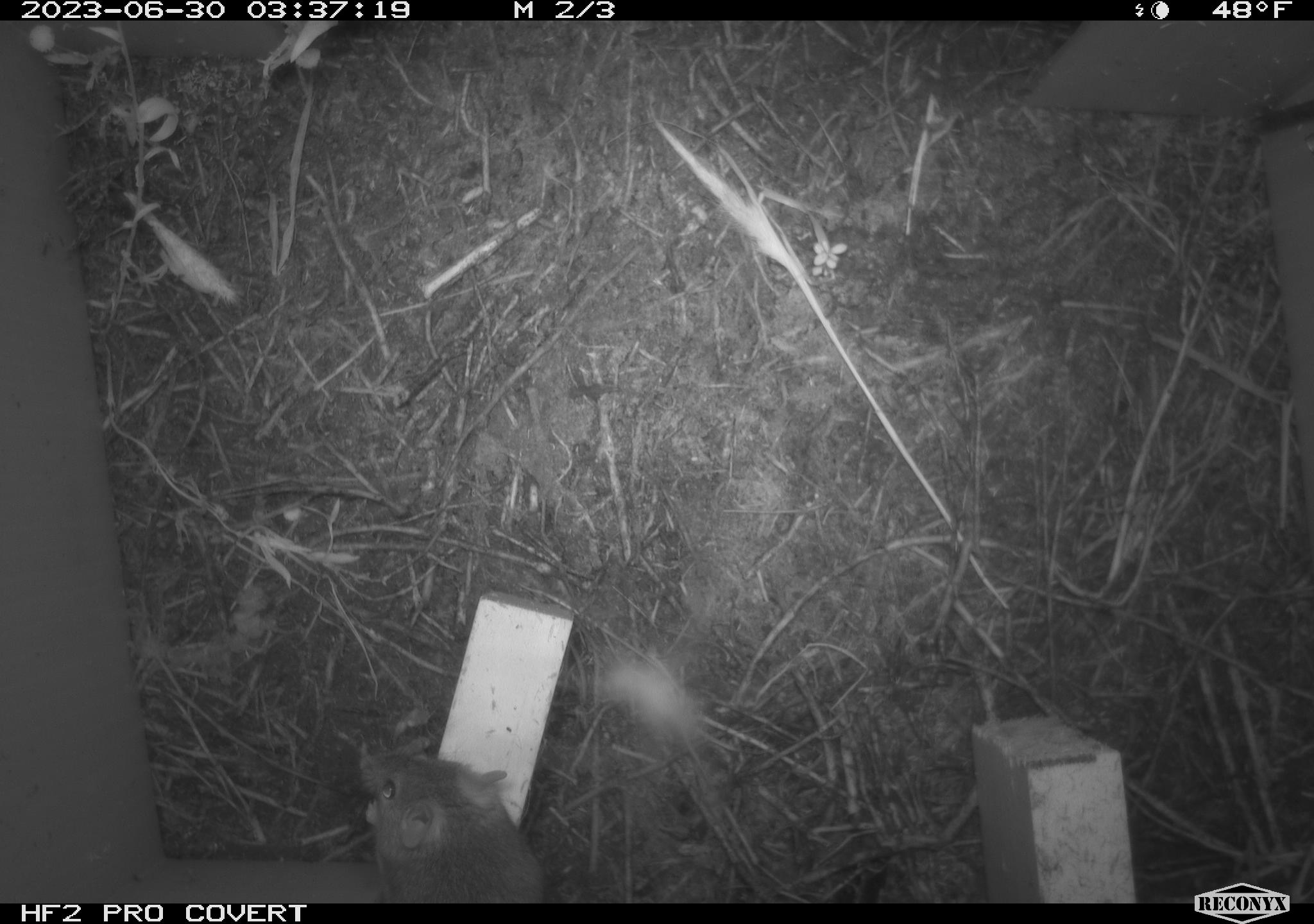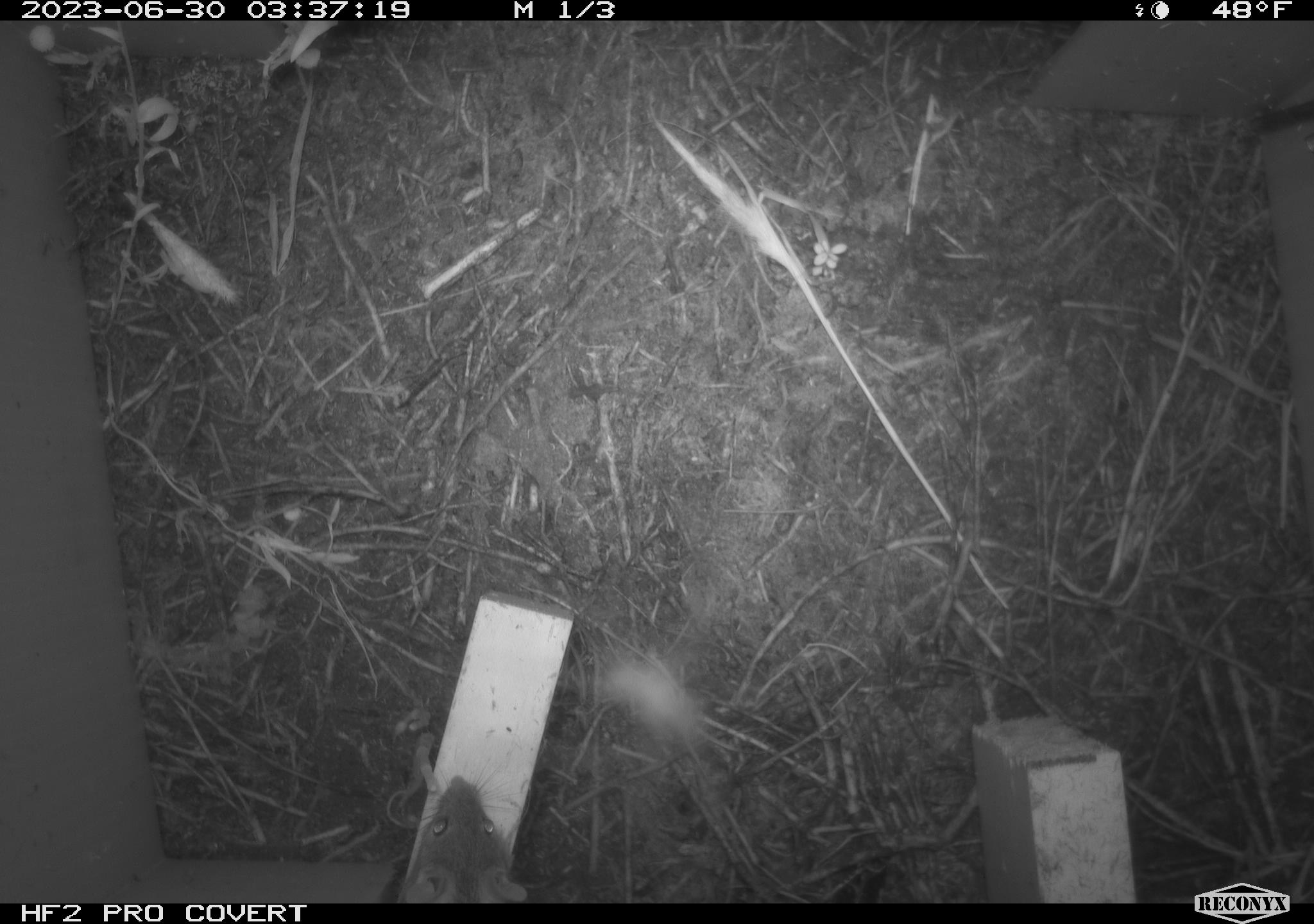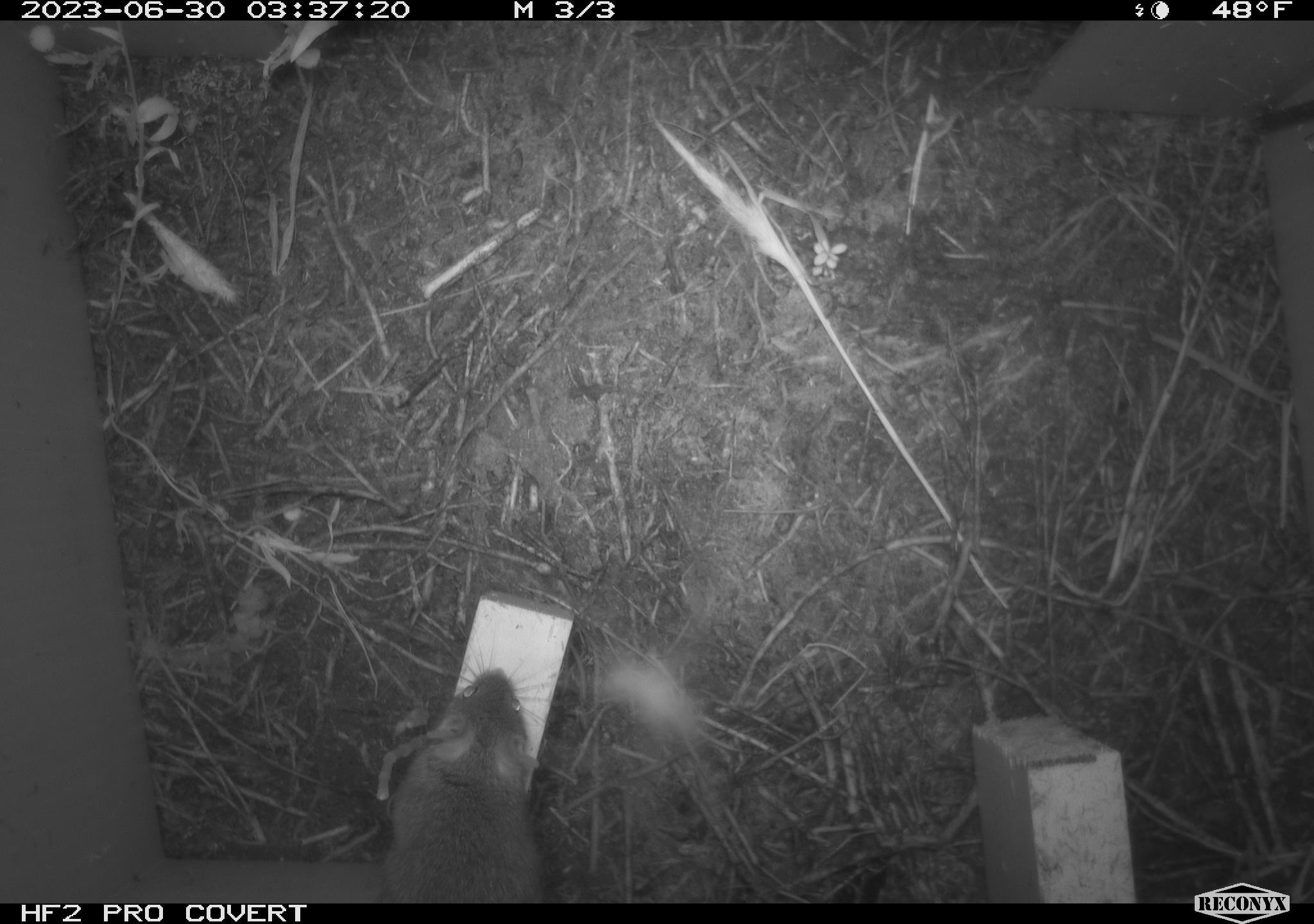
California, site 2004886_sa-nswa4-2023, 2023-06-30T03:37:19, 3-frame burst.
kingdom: Animalia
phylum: Chordata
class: Mammalia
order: Rodentia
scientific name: Rodentia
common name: mouse species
Mouse species (Rodentia).